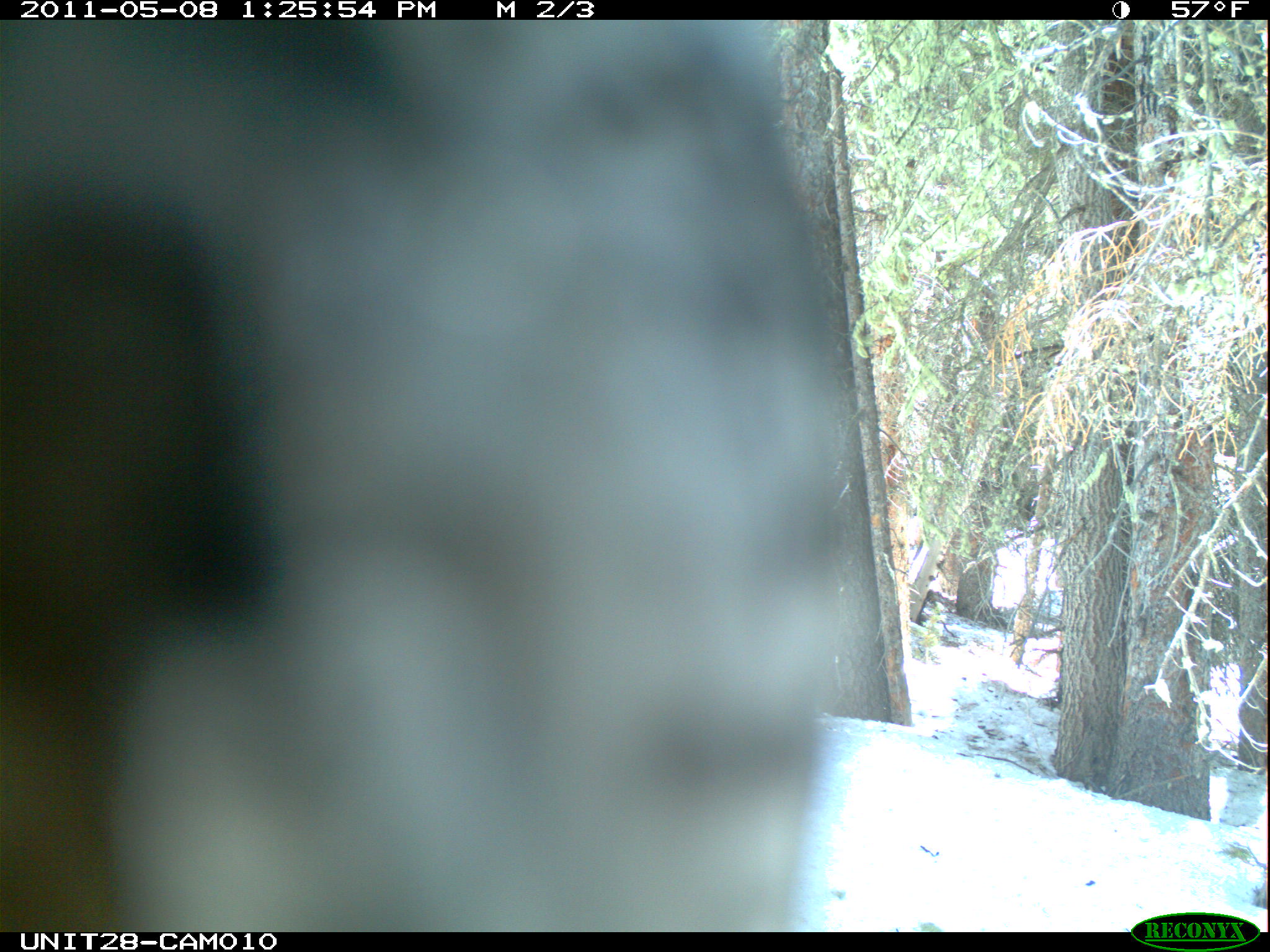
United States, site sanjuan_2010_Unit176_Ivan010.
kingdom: Animalia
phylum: Chordata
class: Aves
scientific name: Aves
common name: birds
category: unidentified bird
Unidentified bird (birds) (Aves).